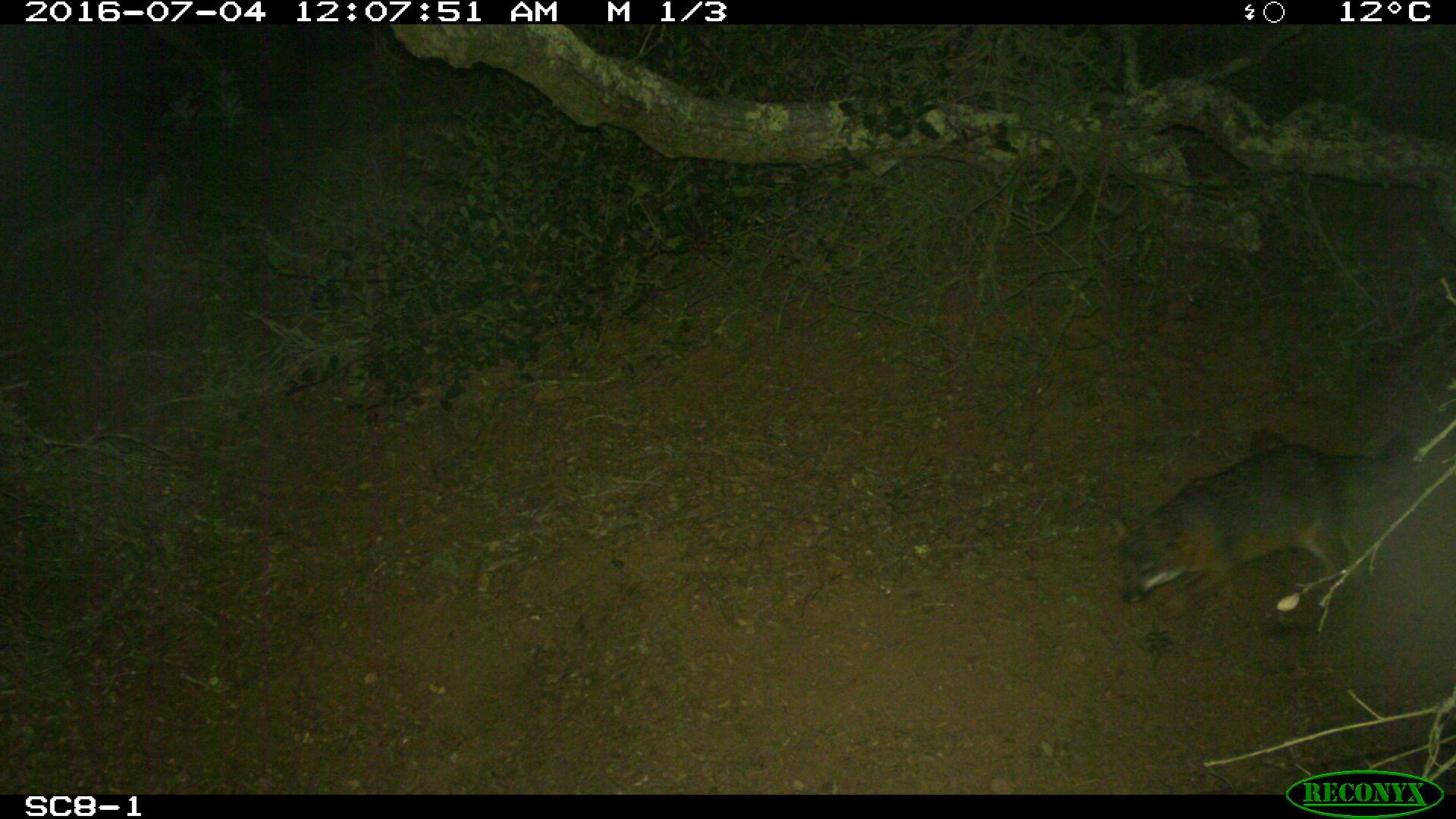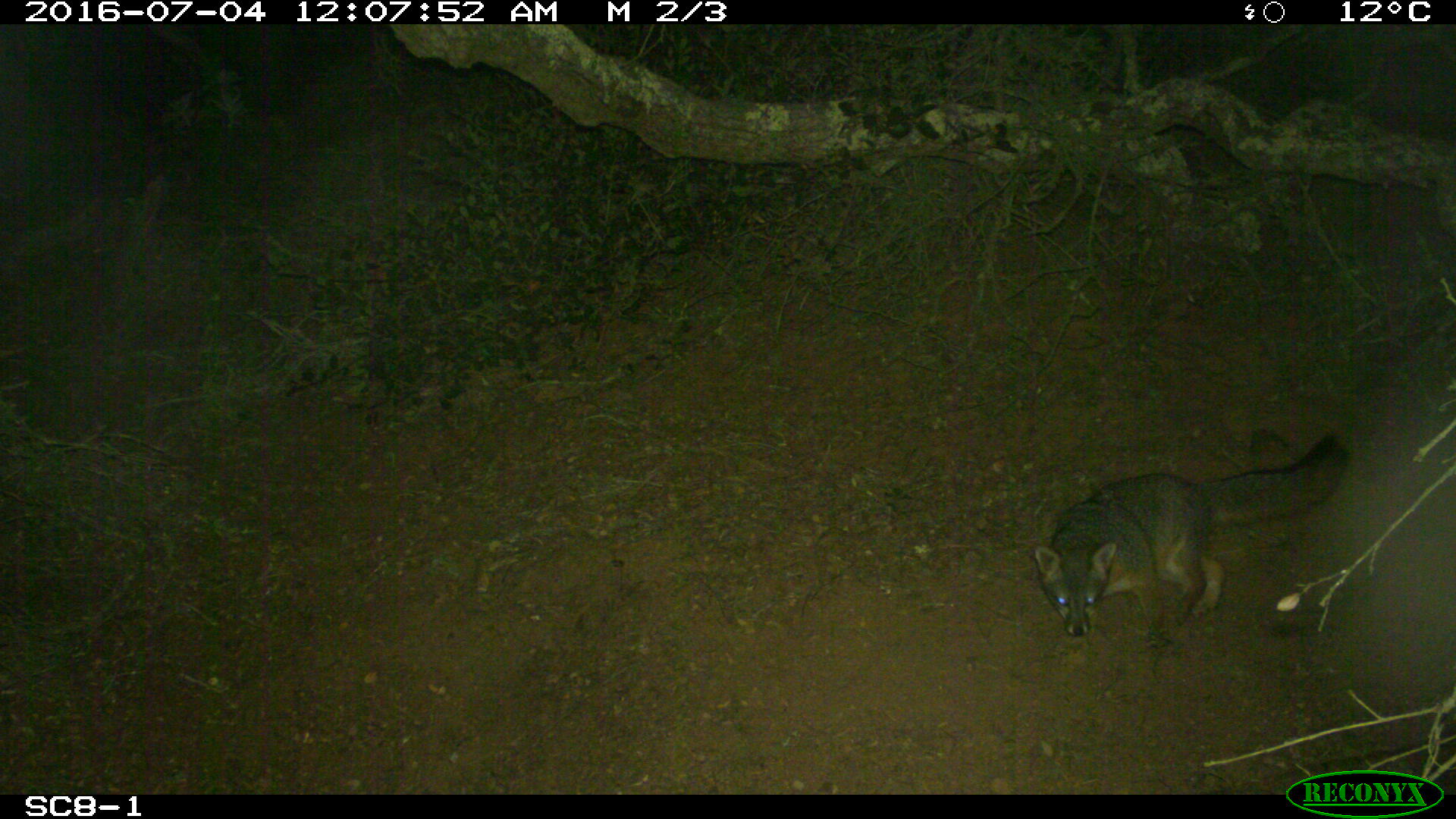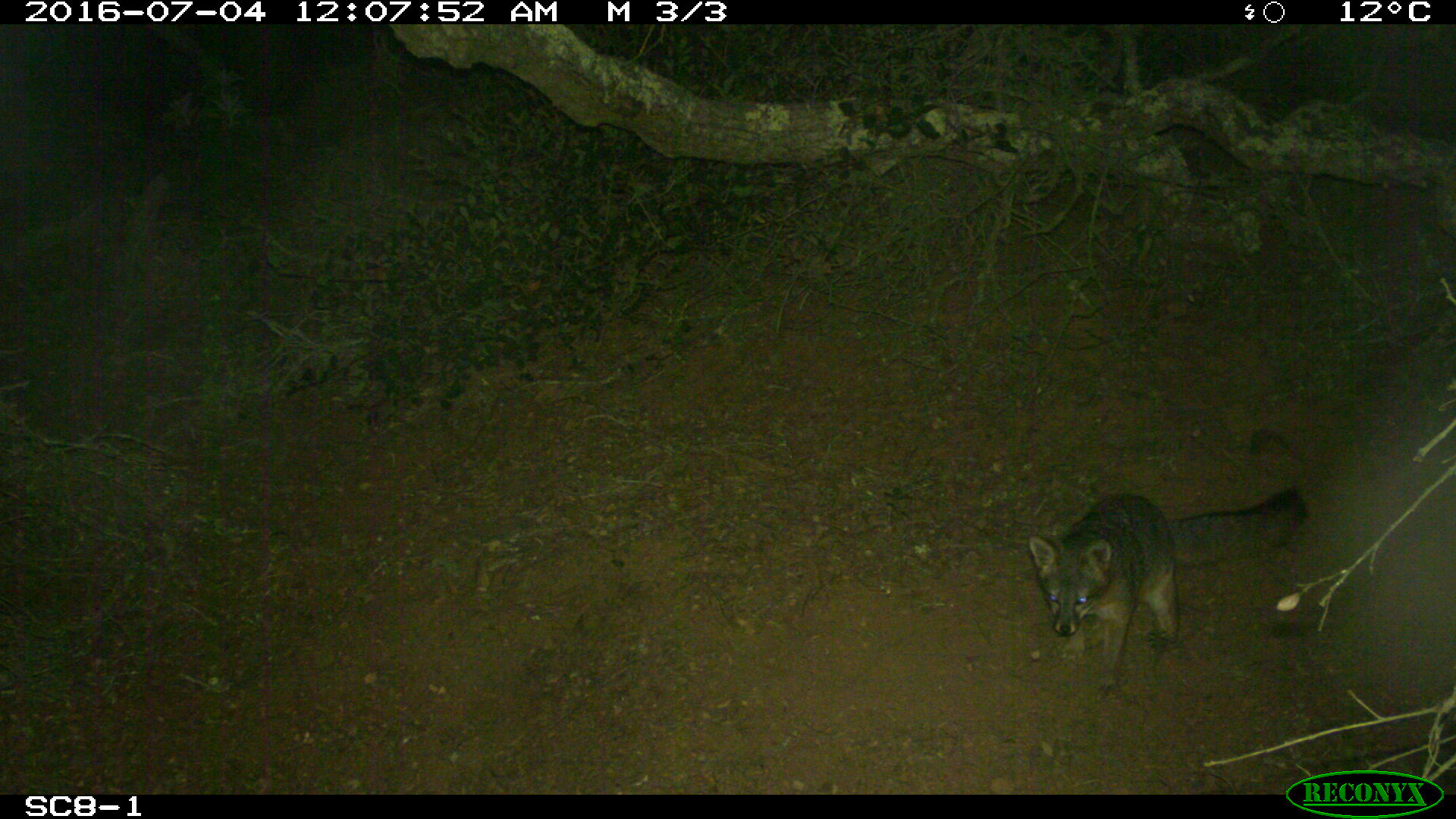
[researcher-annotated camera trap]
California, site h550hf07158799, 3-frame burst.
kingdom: Animalia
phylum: Chordata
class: Mammalia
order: Carnivora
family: Canidae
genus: Urocyon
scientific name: Urocyon littoralis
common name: island fox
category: fox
Fox (island fox) (Urocyon littoralis).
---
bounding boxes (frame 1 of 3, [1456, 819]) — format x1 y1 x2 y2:
fox: 1117 427 1410 602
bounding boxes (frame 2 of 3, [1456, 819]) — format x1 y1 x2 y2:
fox: 1031 431 1348 652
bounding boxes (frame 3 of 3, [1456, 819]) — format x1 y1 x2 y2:
fox: 1027 486 1306 701